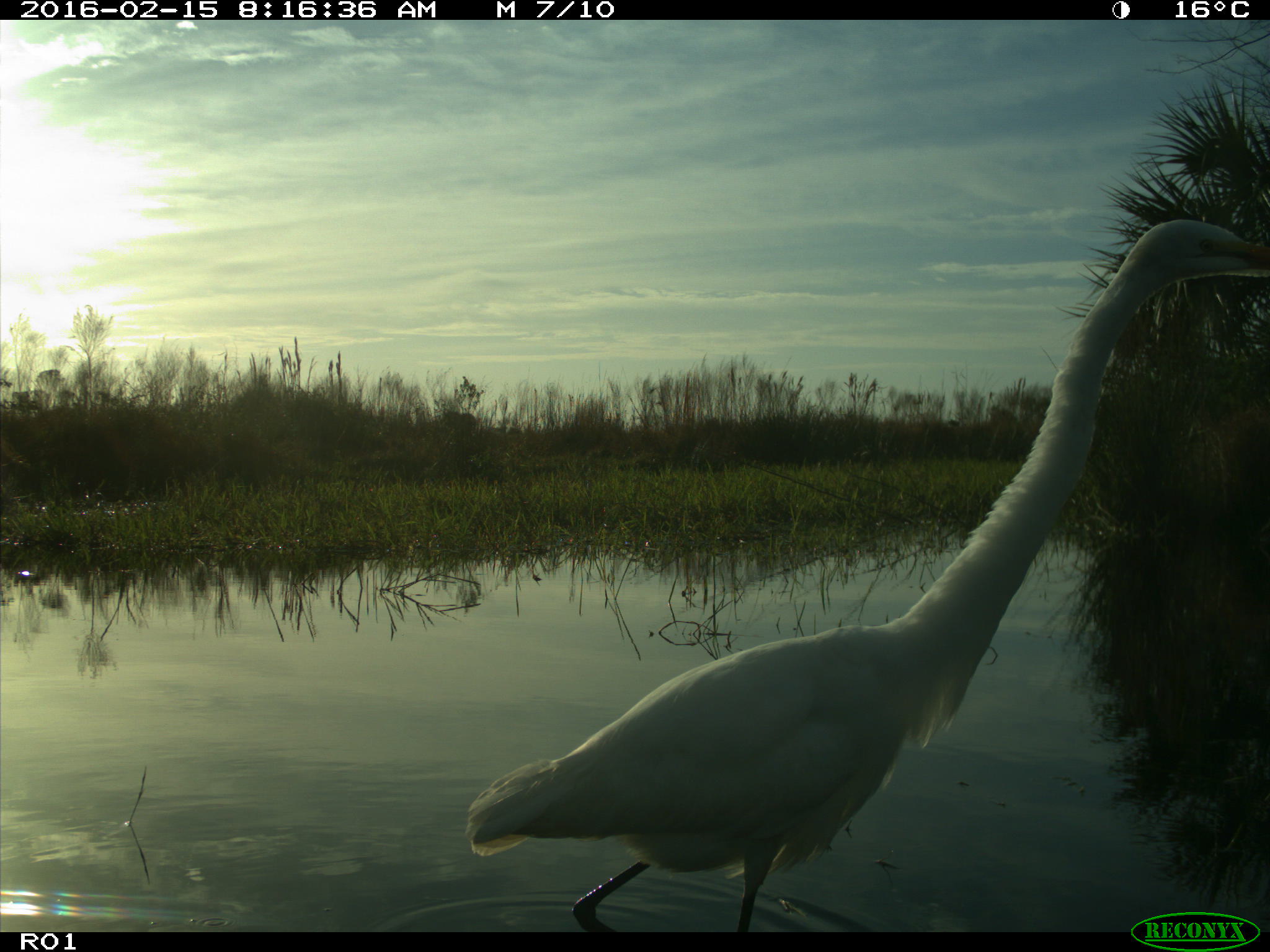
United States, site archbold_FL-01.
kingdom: Animalia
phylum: Chordata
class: Aves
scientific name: Aves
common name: birds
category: unidentified bird